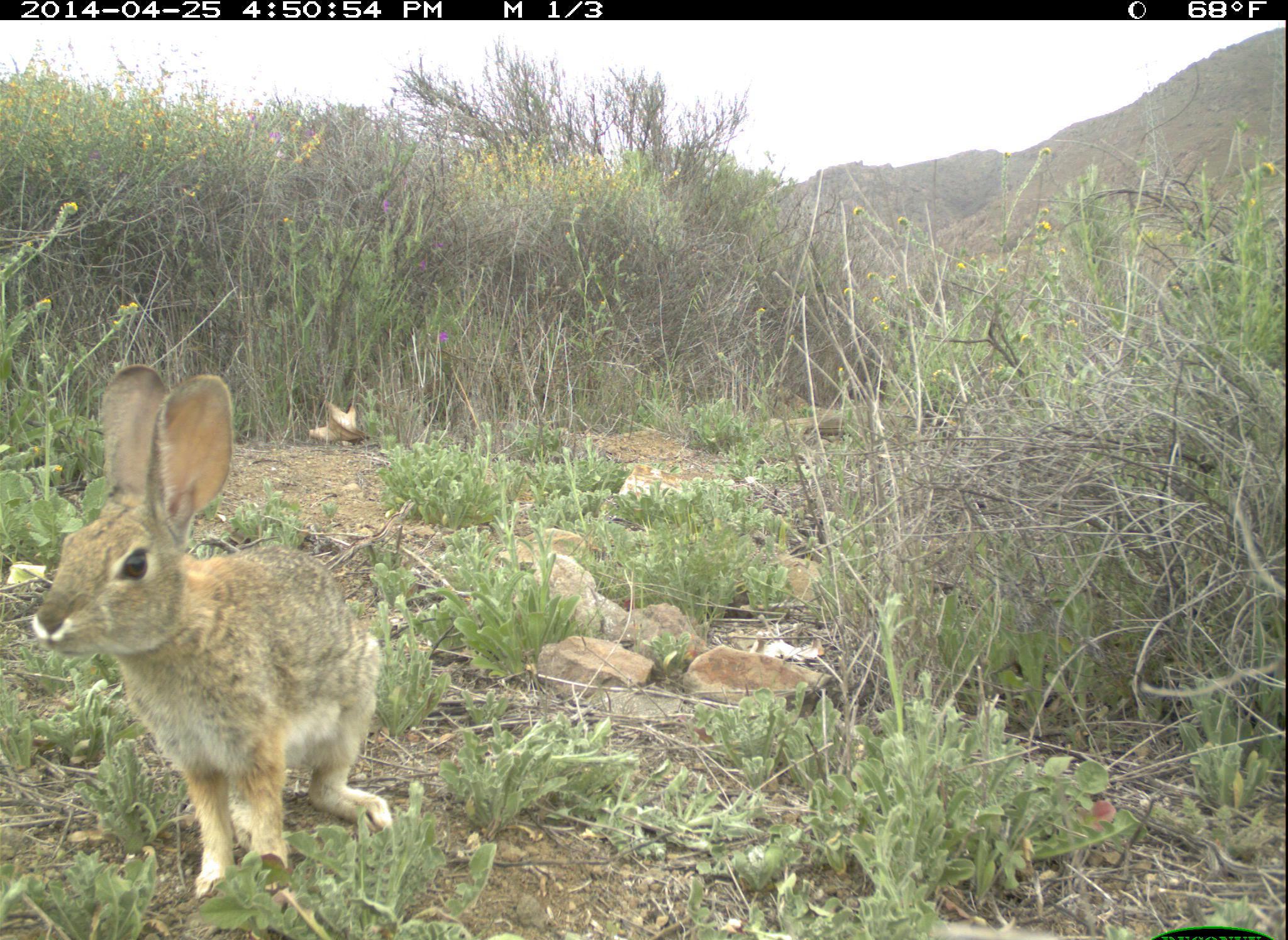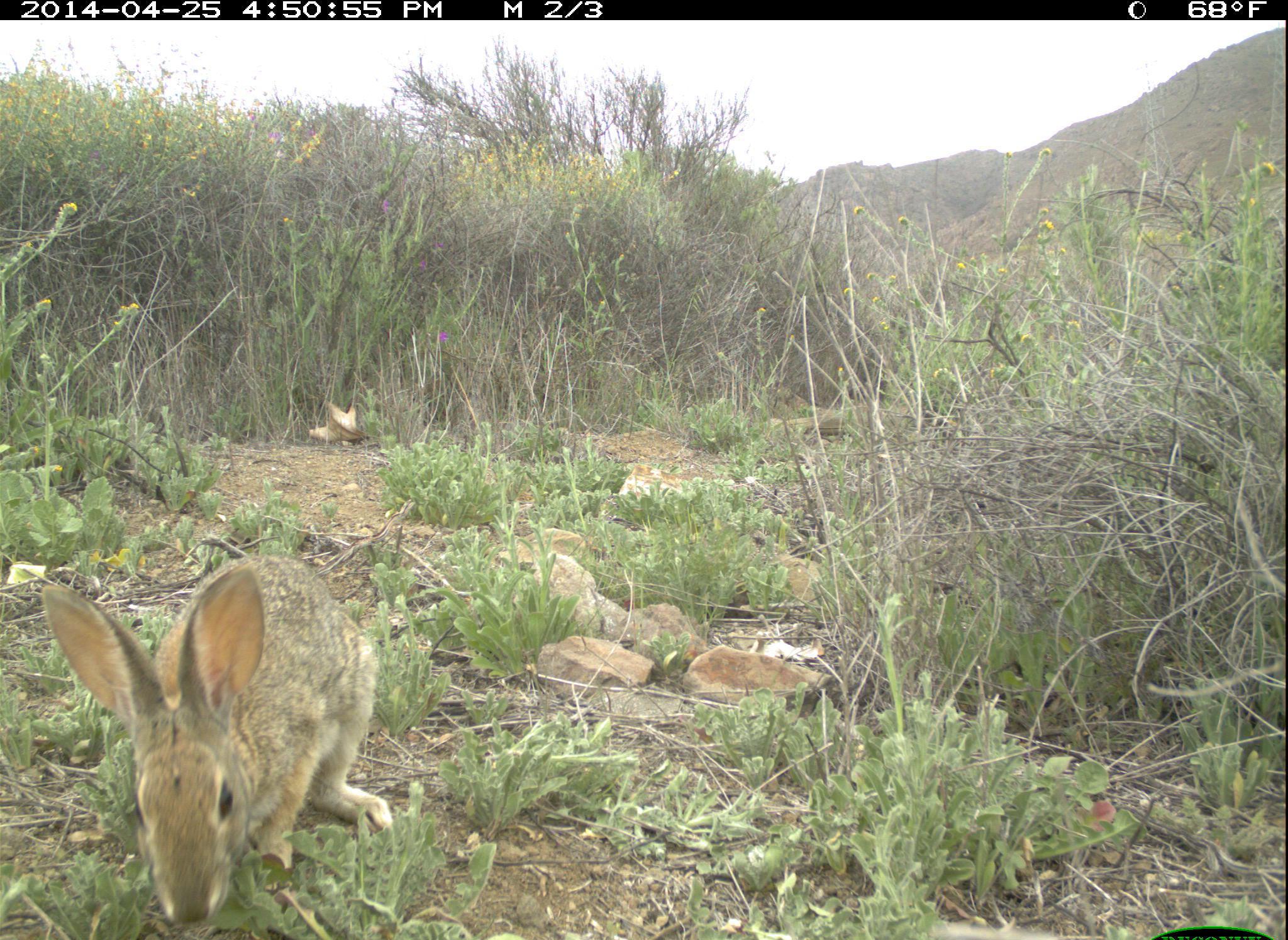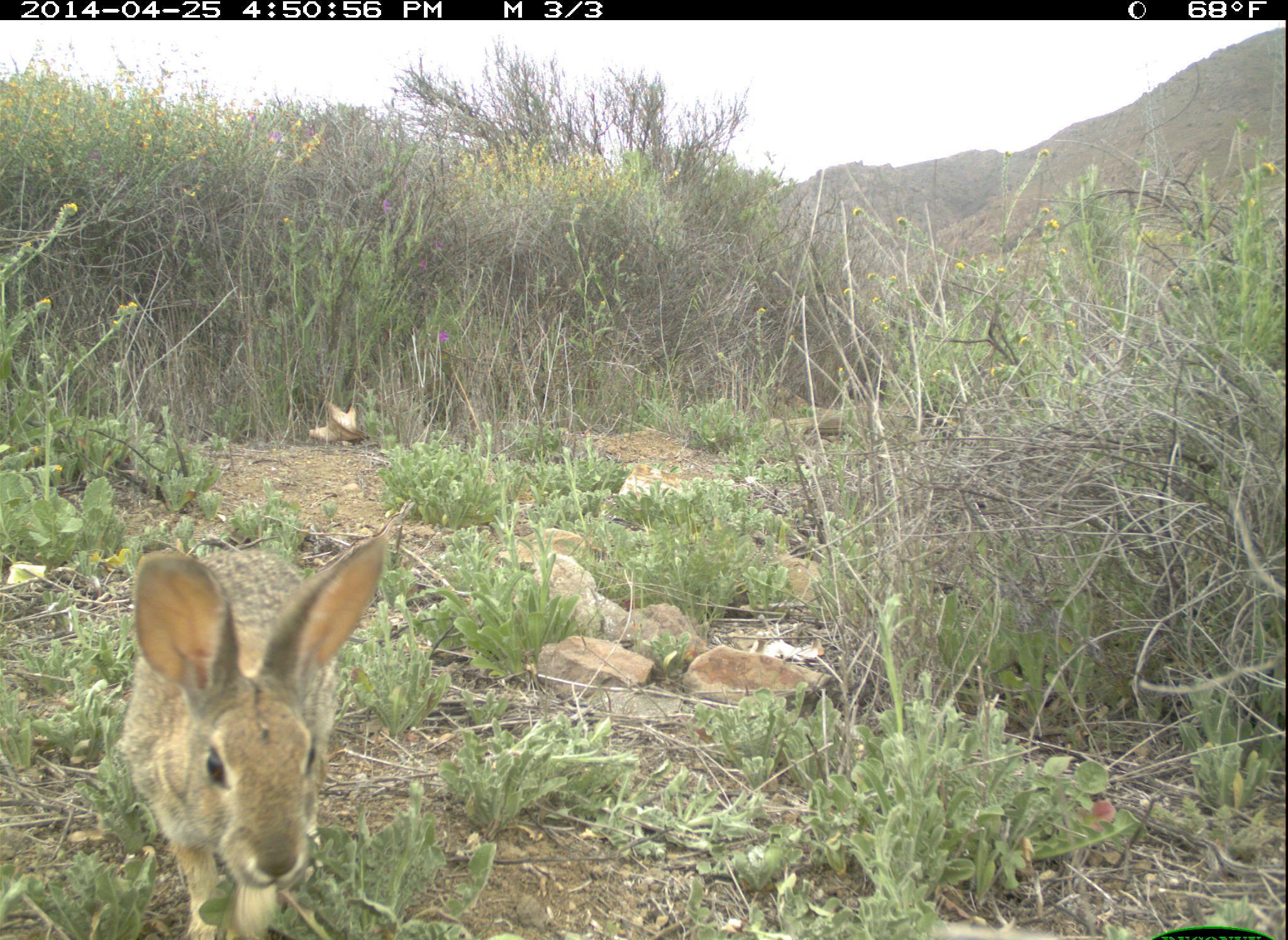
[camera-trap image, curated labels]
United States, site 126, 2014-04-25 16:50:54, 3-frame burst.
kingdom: Animalia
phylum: Chordata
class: Mammalia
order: Lagomorpha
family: Leporidae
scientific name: Leporidae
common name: rabbits and hares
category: rabbit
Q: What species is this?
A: Rabbit (rabbits and hares) (Leporidae).